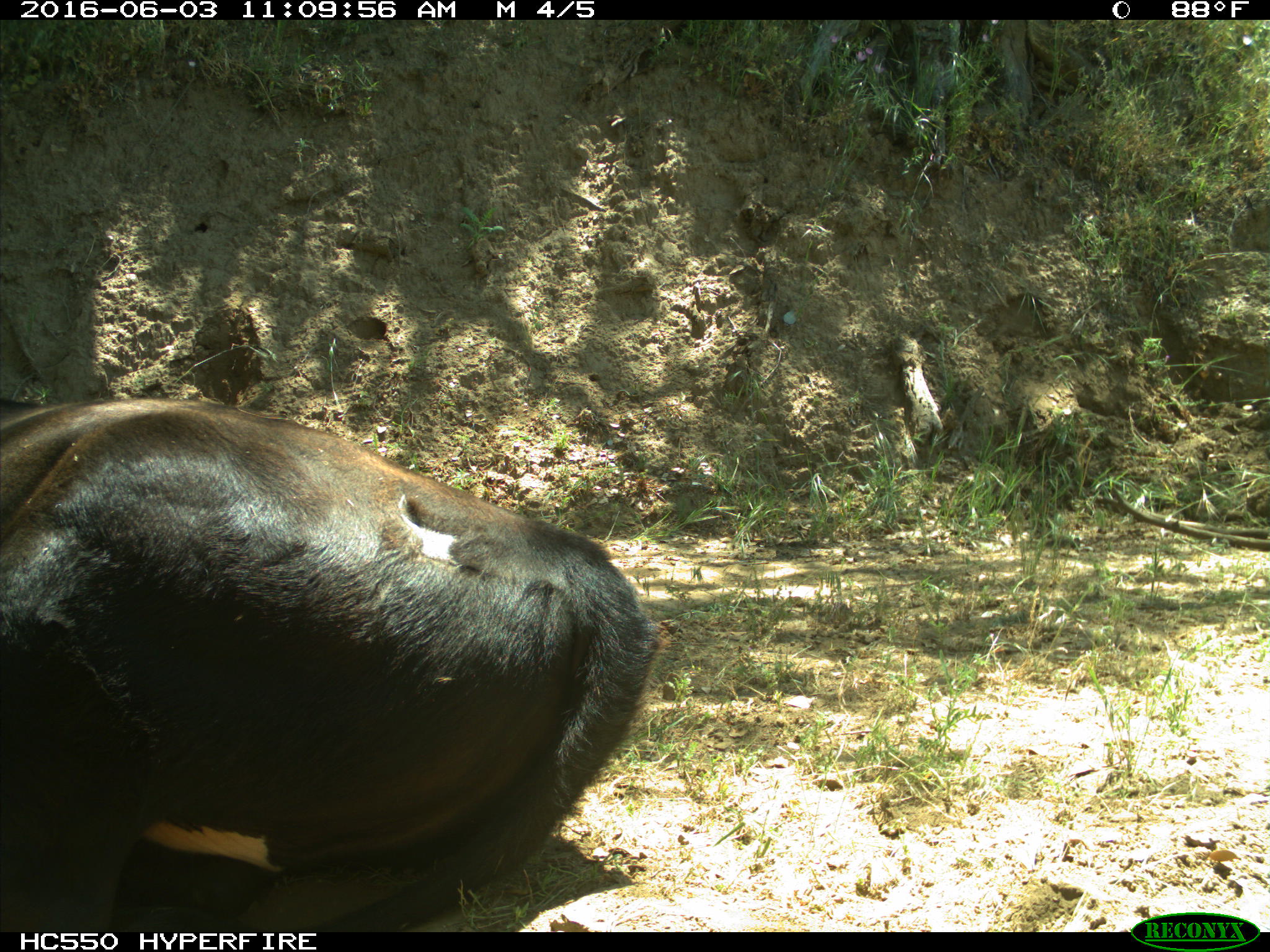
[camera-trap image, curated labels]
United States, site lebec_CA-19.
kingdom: Animalia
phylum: Chordata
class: Mammalia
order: Artiodactyla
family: Bovidae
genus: Bos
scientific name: Bos taurus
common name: domestic cow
Bos taurus (domestic cow).